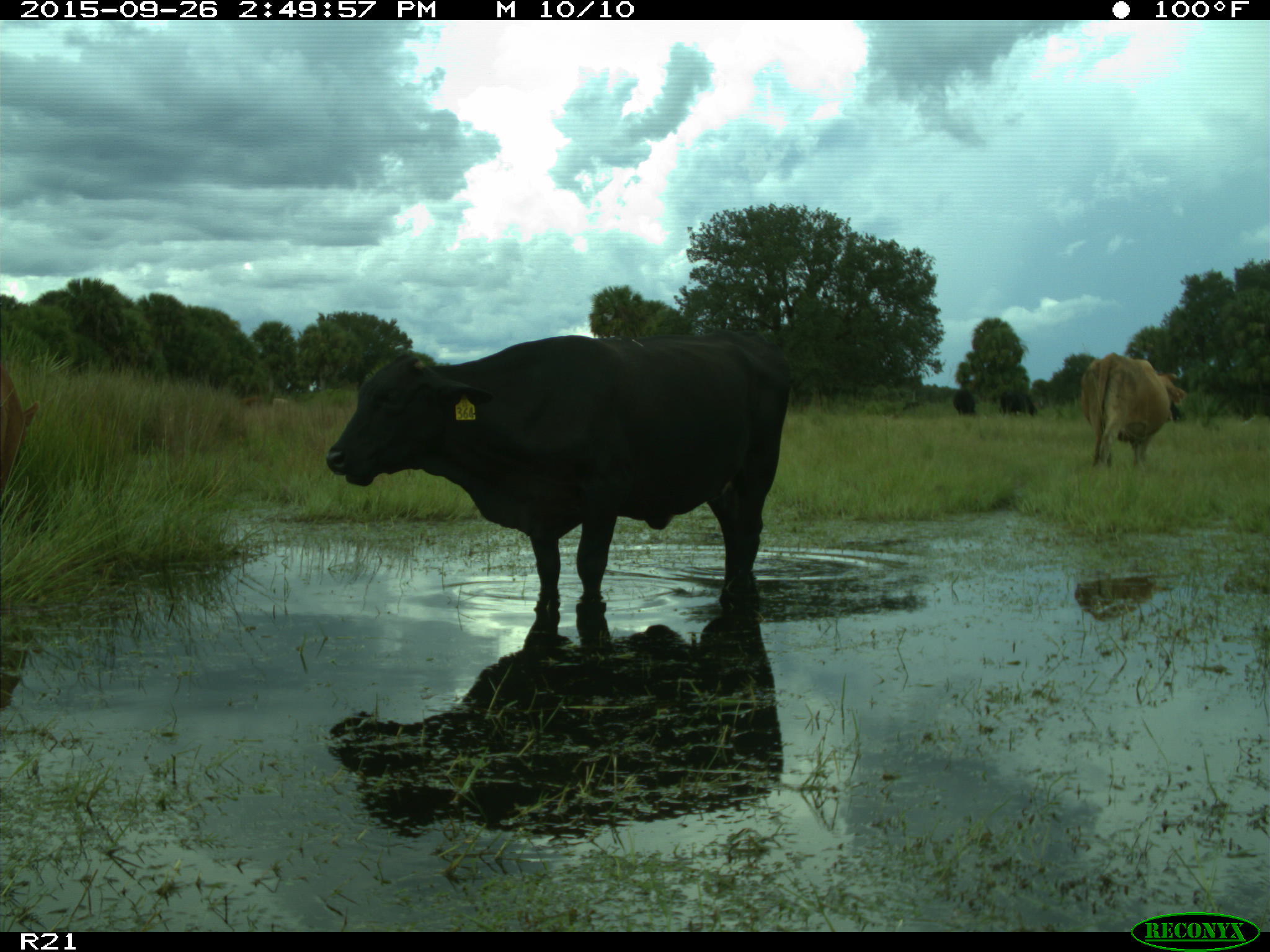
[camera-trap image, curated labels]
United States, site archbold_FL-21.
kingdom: Animalia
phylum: Chordata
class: Mammalia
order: Artiodactyla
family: Bovidae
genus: Bos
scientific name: Bos taurus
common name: domestic cow